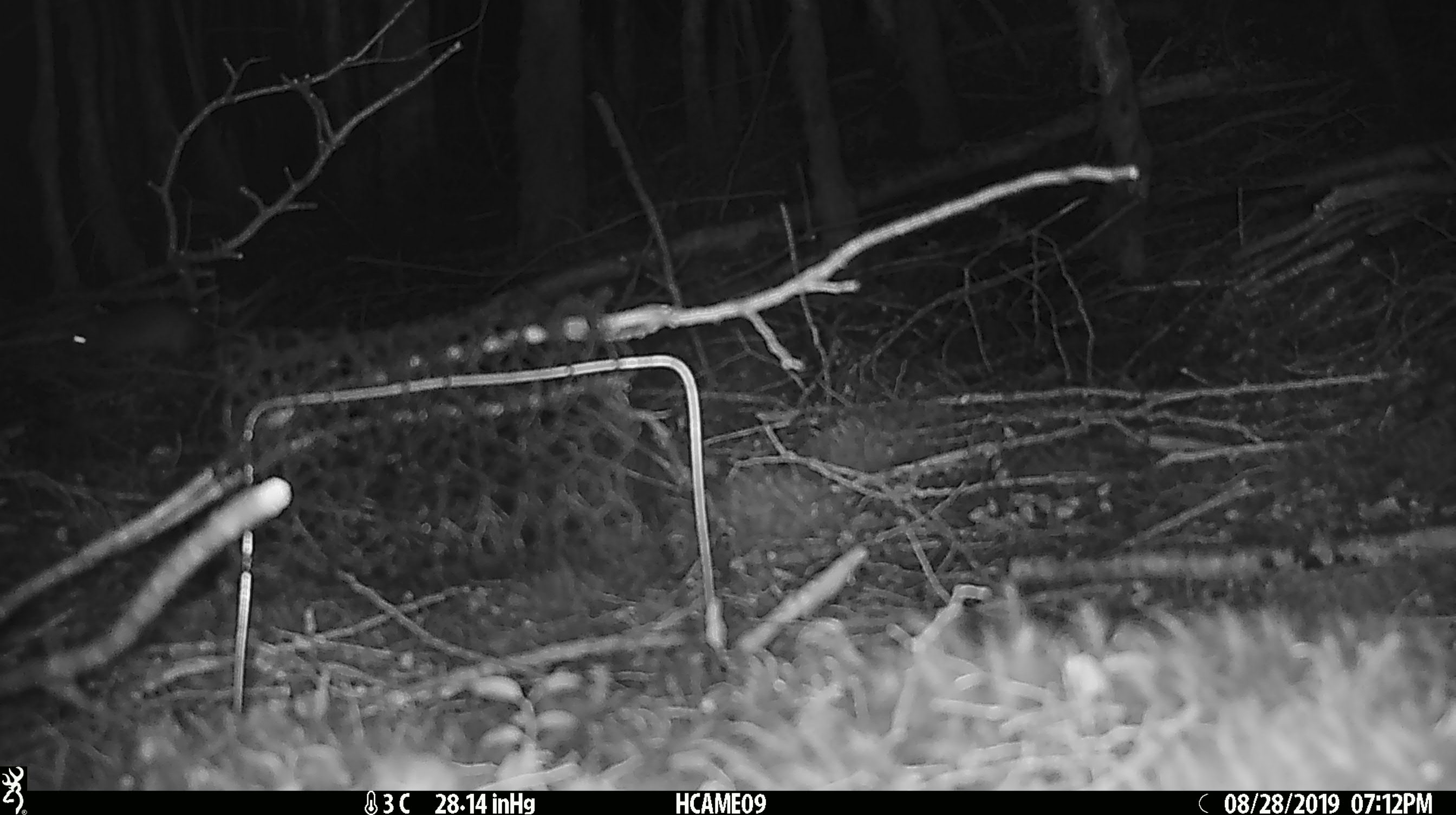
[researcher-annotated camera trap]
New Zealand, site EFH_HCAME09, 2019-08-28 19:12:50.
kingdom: Animalia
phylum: Chordata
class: Mammalia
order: Rodentia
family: Muridae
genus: Rattus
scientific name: Rattus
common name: rat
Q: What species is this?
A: Rat (Rattus).